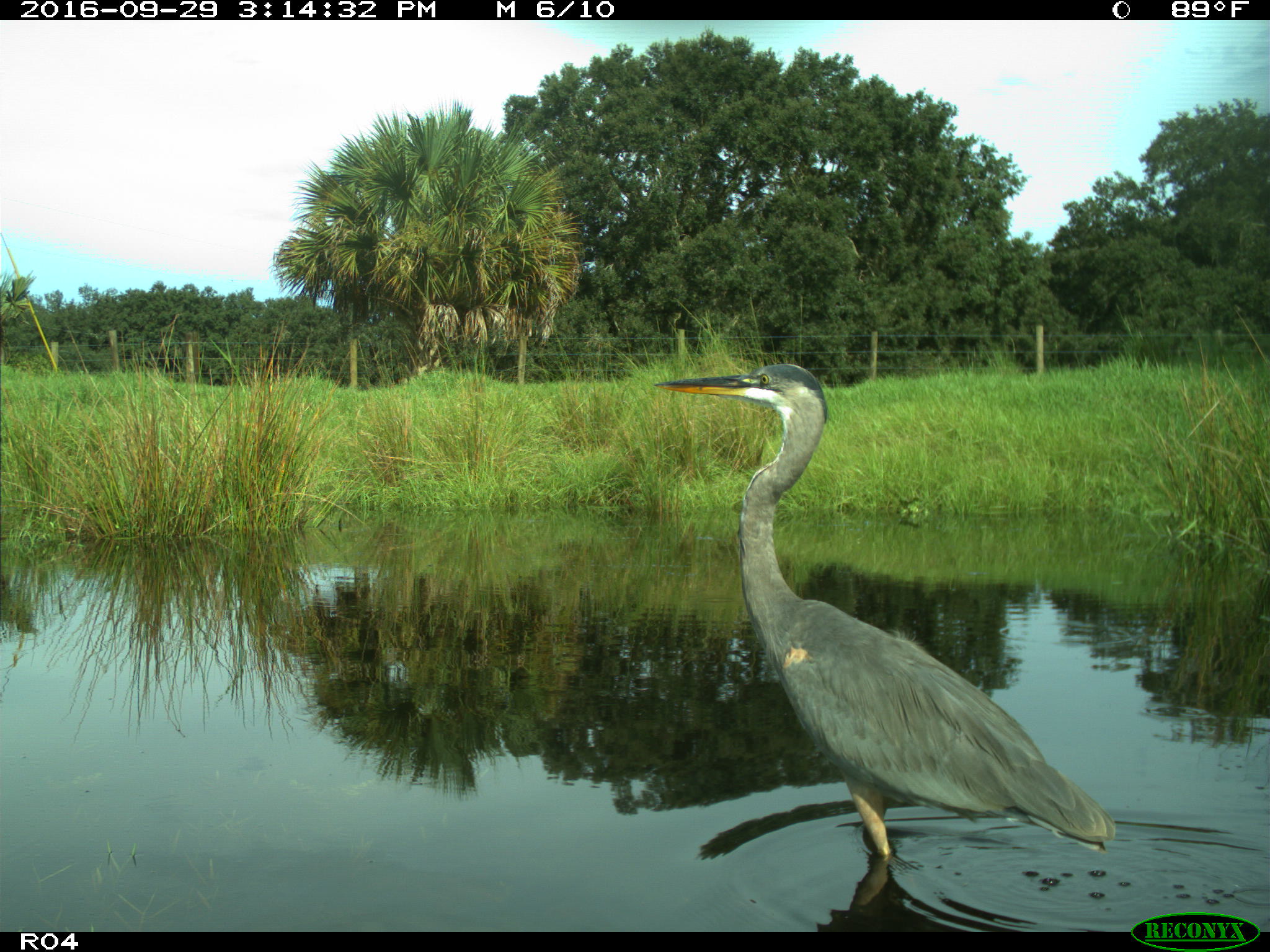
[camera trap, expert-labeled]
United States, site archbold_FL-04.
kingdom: Animalia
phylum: Chordata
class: Aves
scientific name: Aves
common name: birds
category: unidentified bird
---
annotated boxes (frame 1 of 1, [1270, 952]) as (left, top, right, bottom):
animal: (649, 359, 1121, 860)